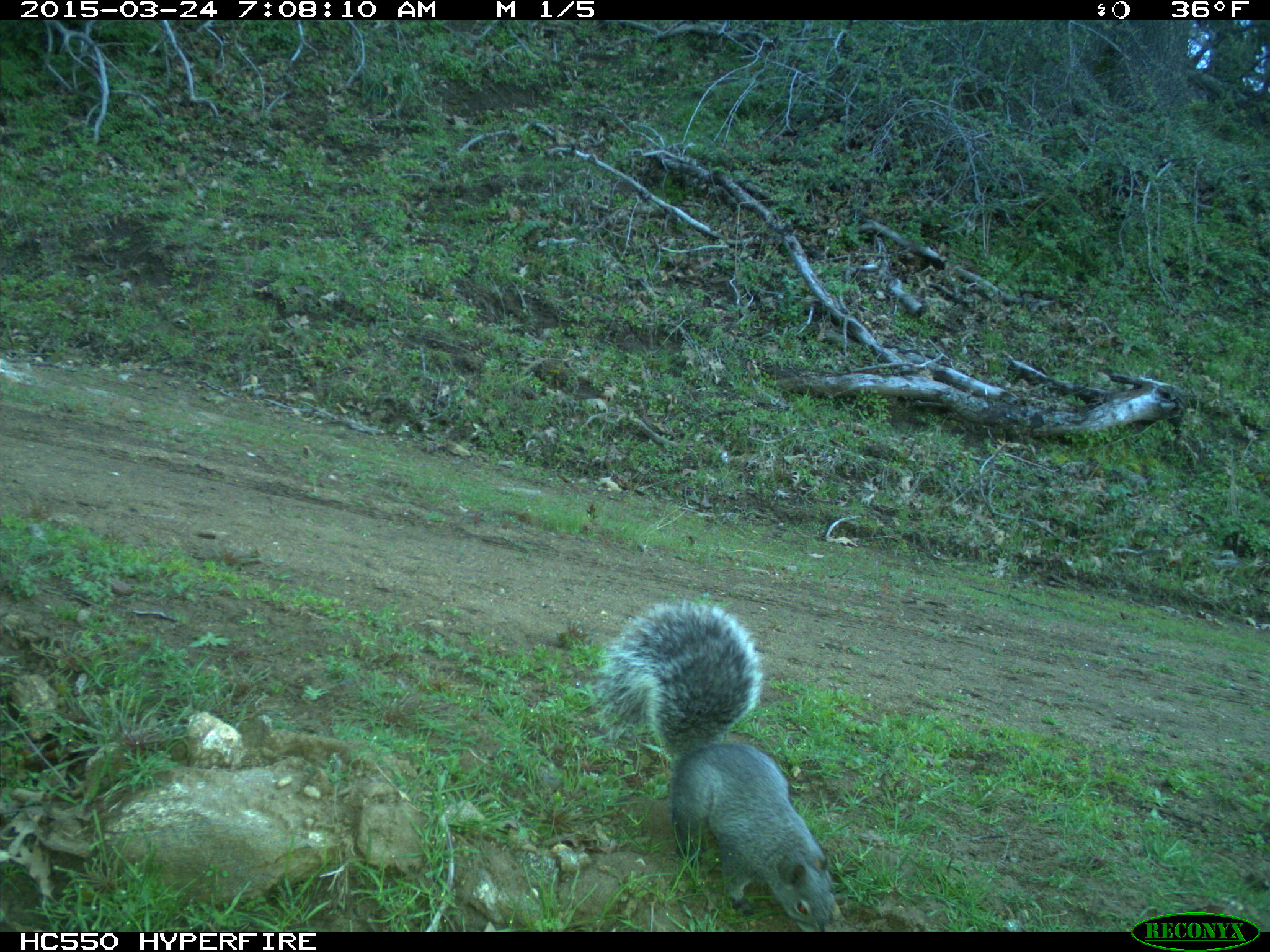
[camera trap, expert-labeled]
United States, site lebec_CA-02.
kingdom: Animalia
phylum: Chordata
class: Mammalia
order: Rodentia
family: Sciuridae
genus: Sciurus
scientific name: Sciurus carolinensis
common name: eastern gray squirrel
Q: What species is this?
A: Sciurus carolinensis (eastern gray squirrel).